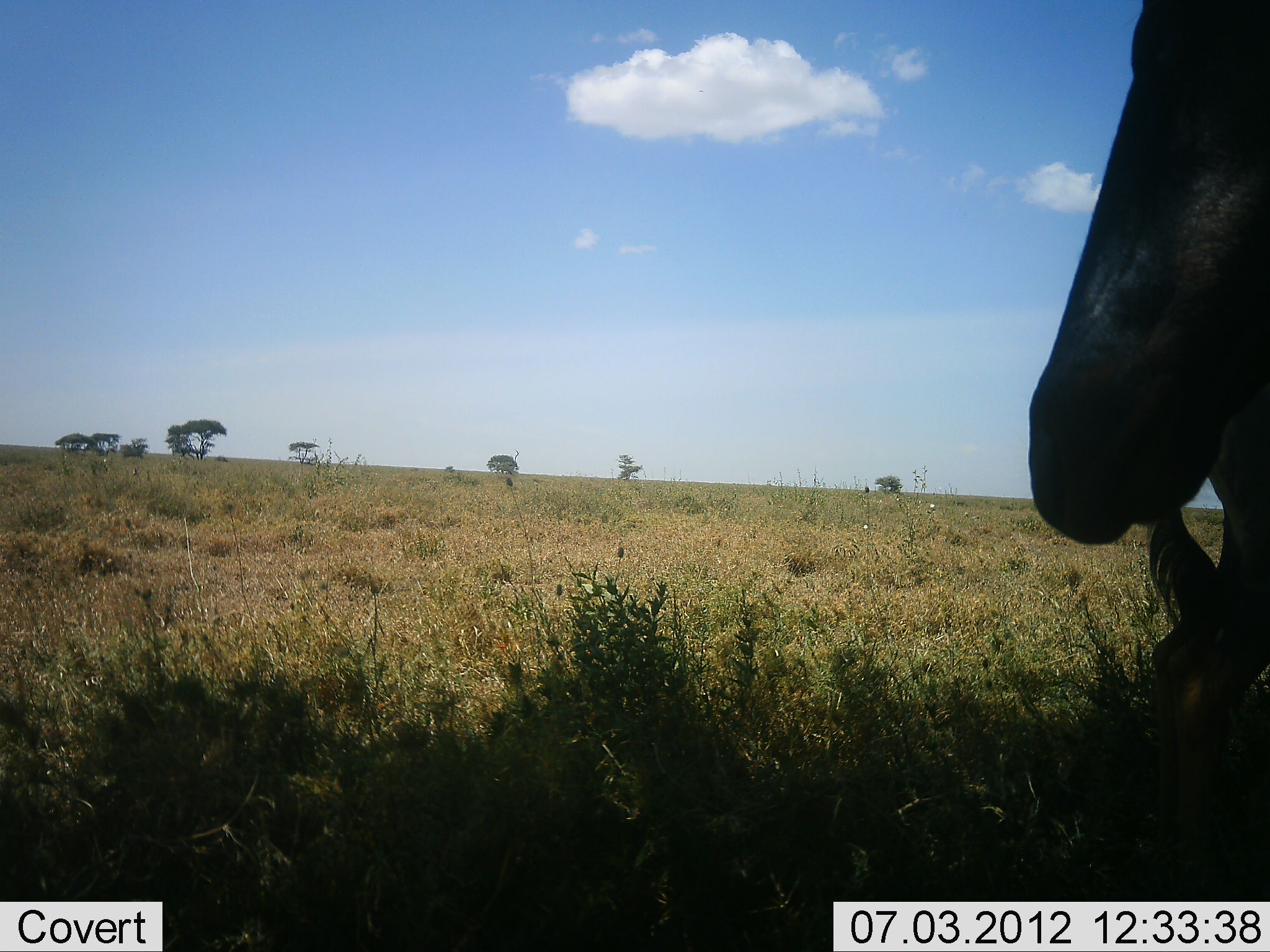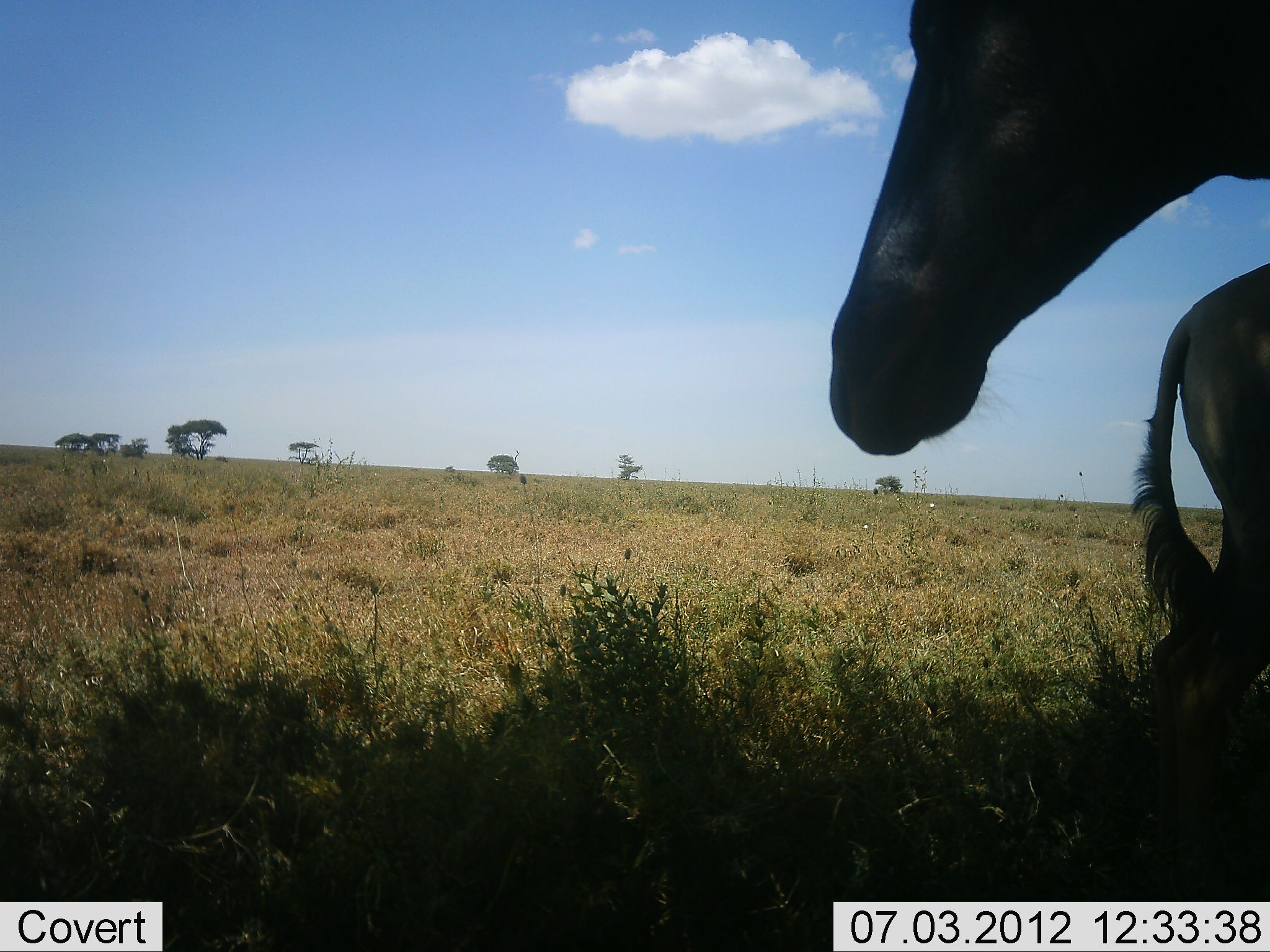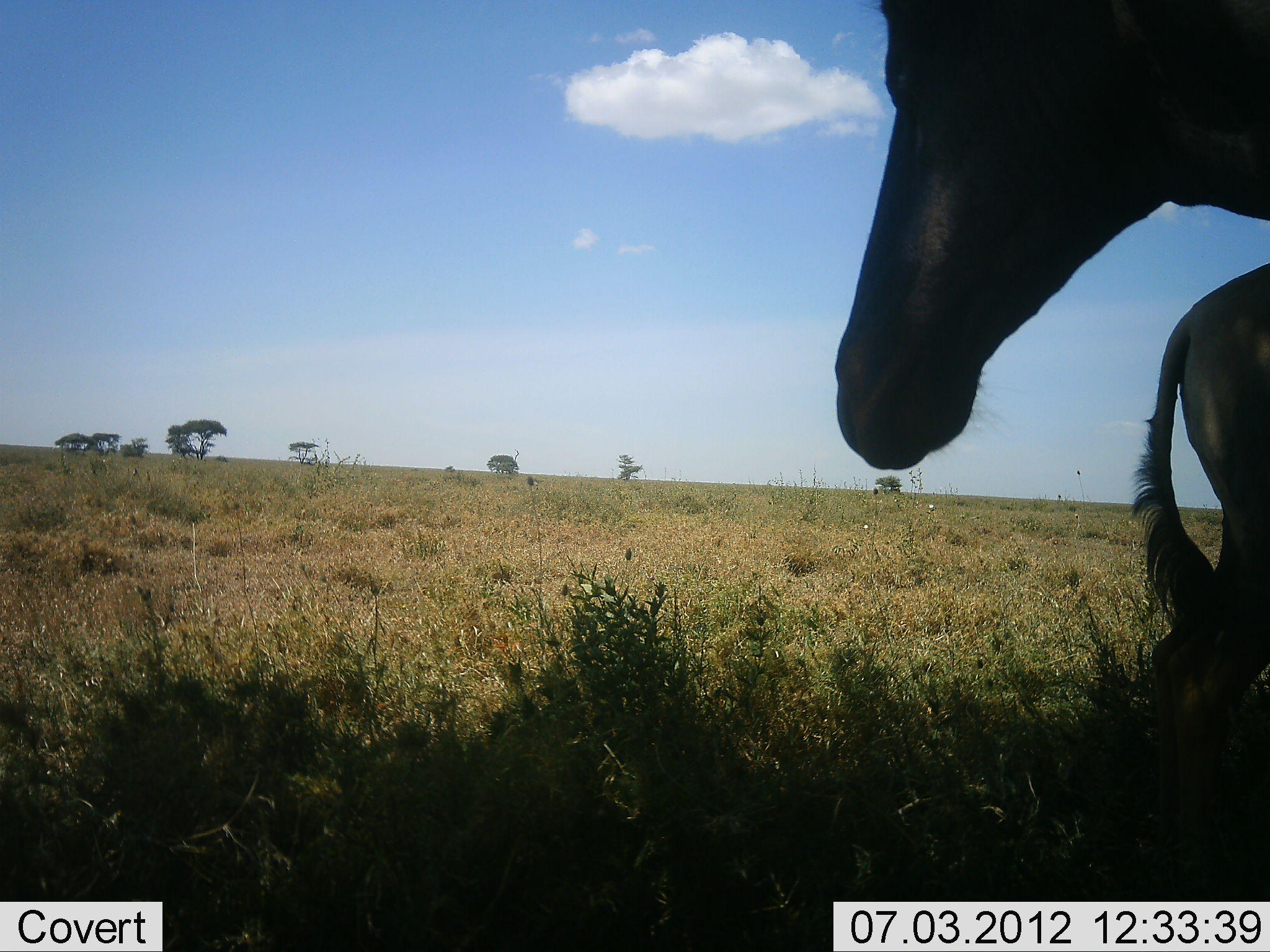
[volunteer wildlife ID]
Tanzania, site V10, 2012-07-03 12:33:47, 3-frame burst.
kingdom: Animalia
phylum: Chordata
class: Mammalia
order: Artiodactyla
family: Bovidae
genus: Alcelaphus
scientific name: Alcelaphus buselaphus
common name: hartebeest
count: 2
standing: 100%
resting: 0%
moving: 0%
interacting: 0%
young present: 10%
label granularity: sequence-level